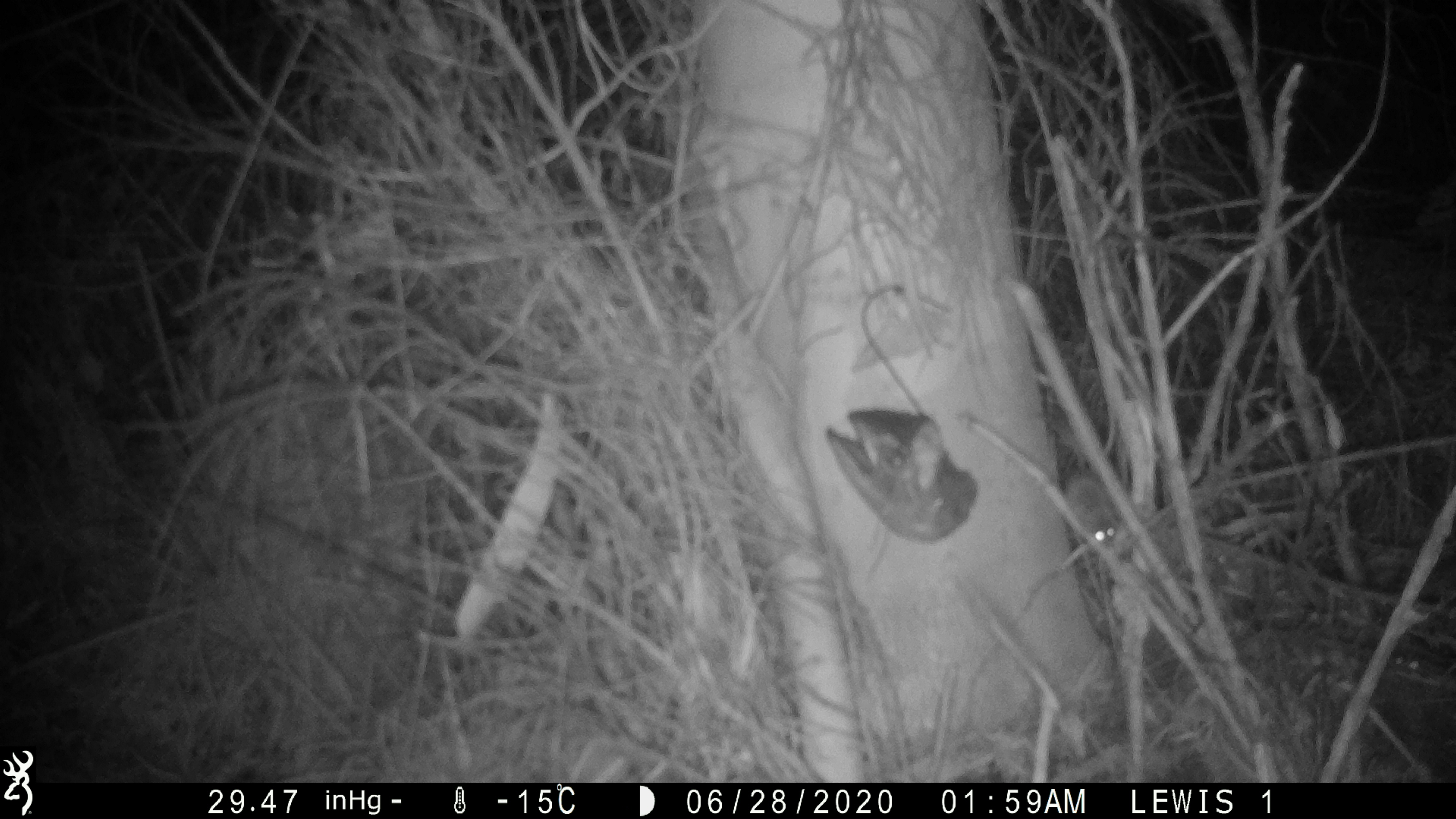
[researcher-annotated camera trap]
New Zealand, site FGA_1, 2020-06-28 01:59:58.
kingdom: Animalia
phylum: Chordata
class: Mammalia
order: Rodentia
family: Muridae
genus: Mus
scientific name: Mus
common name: mouse